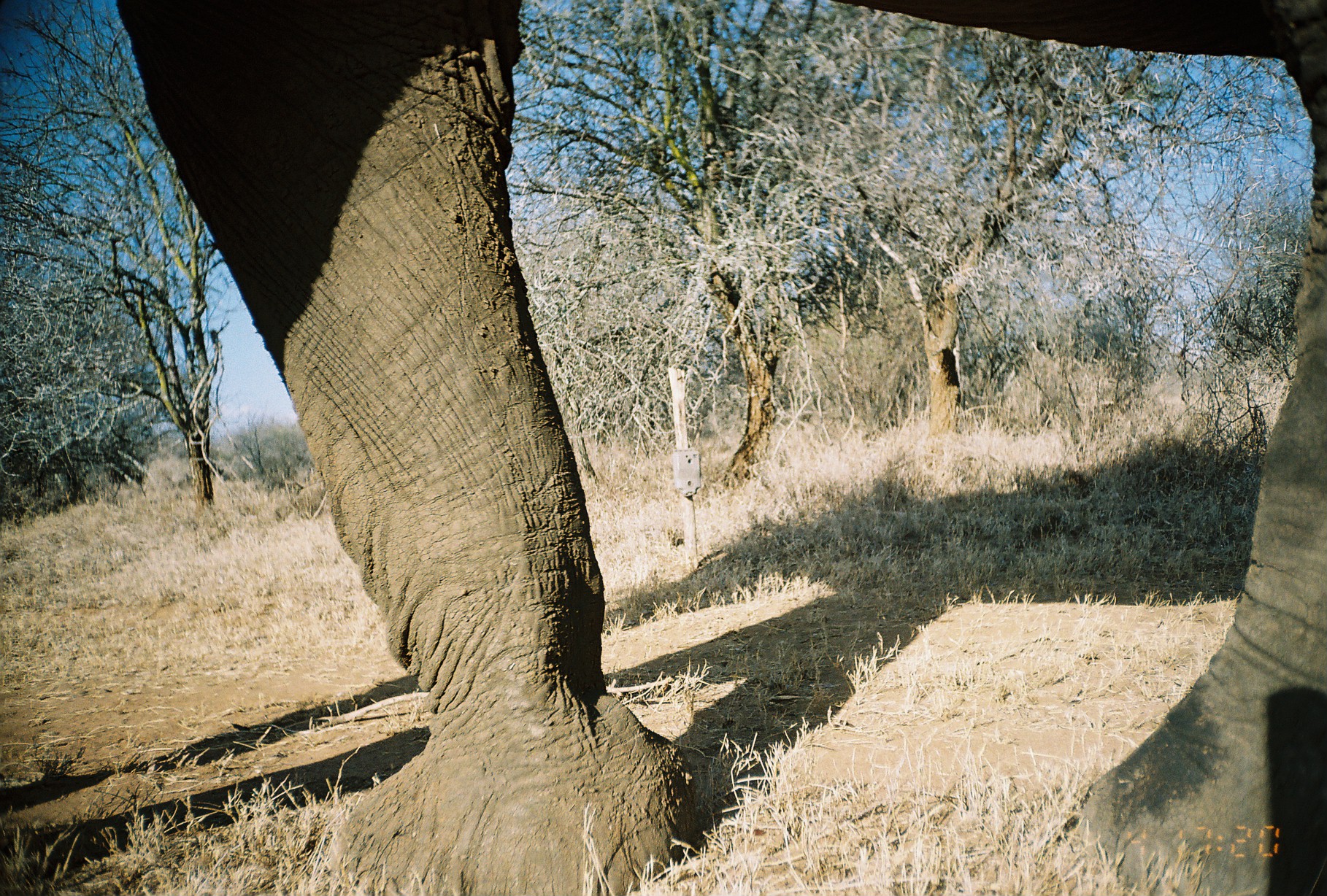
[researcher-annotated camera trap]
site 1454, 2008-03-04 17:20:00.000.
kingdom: Animalia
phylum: Chordata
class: Mammalia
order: Proboscidea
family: Elephantidae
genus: Loxodonta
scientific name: Loxodonta africana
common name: african bush elephant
Loxodonta africana (african bush elephant), count 1.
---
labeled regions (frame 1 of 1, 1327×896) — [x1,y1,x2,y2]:
loxodonta africana: [93,0,1327,896]